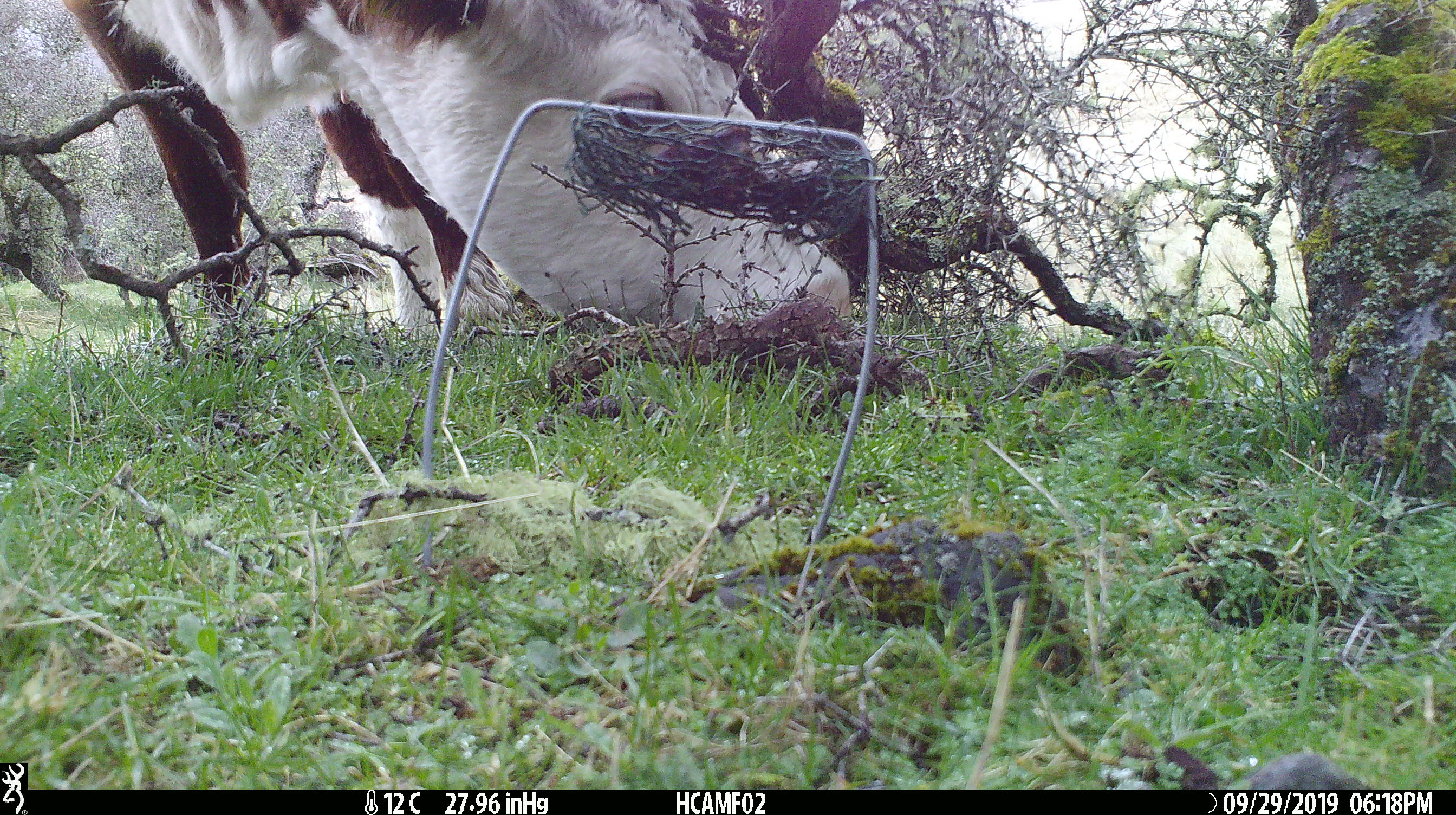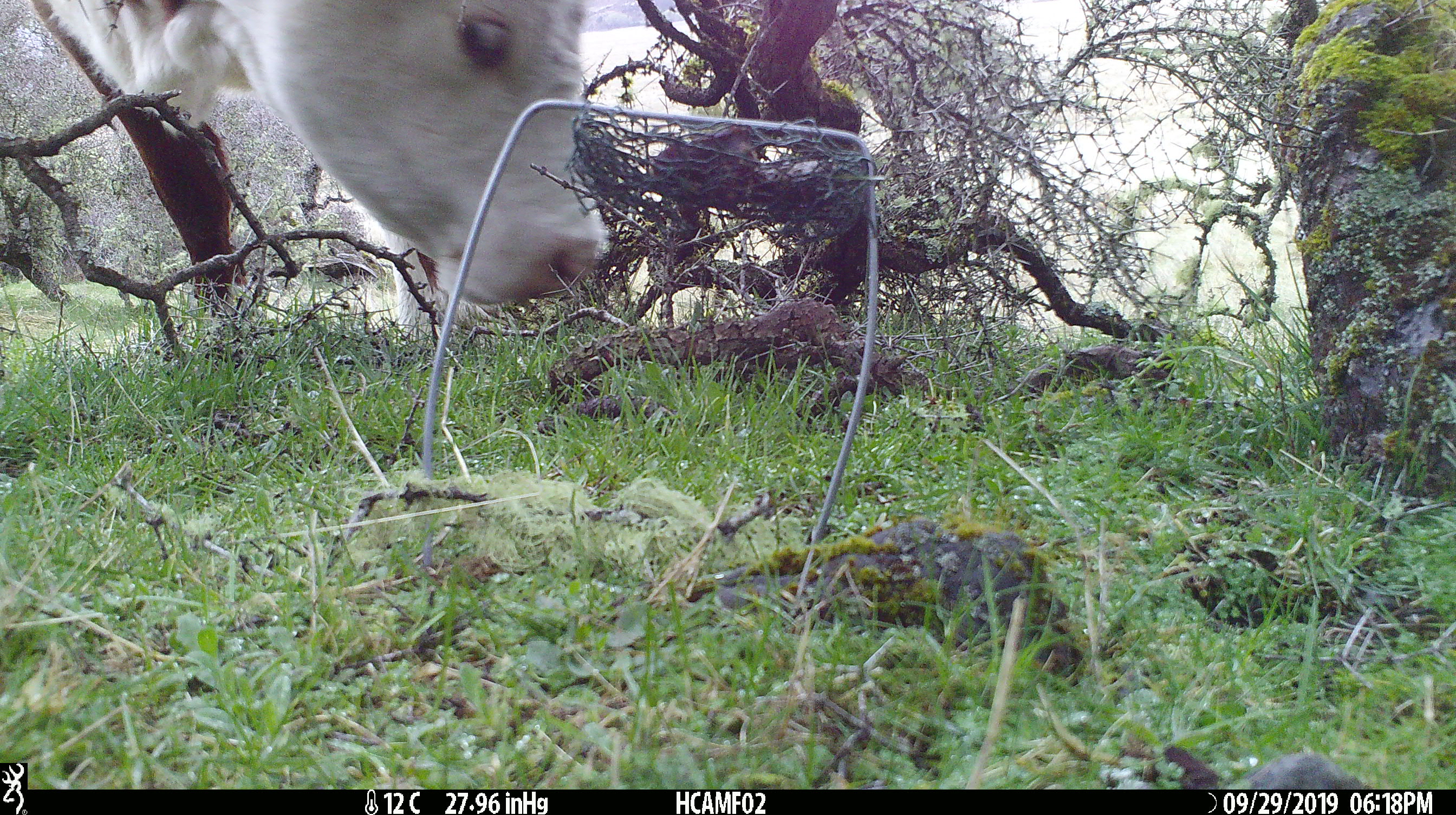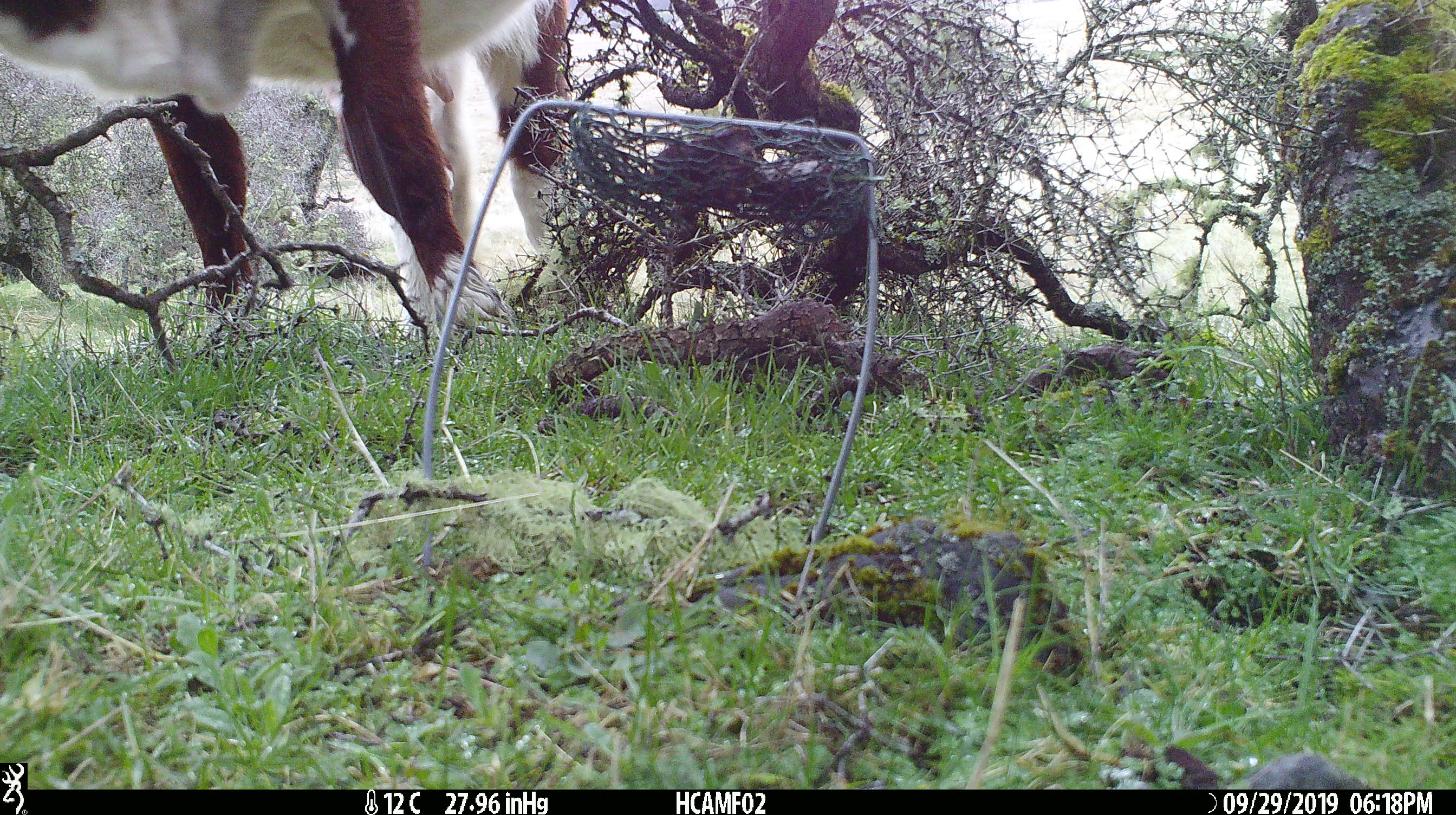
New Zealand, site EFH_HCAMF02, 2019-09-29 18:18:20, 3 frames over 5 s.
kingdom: Animalia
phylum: Chordata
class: Mammalia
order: Artiodactyla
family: Bovidae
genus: Bos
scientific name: Bos taurus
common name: domestic cow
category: cow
Cow (domestic cow) (Bos taurus).